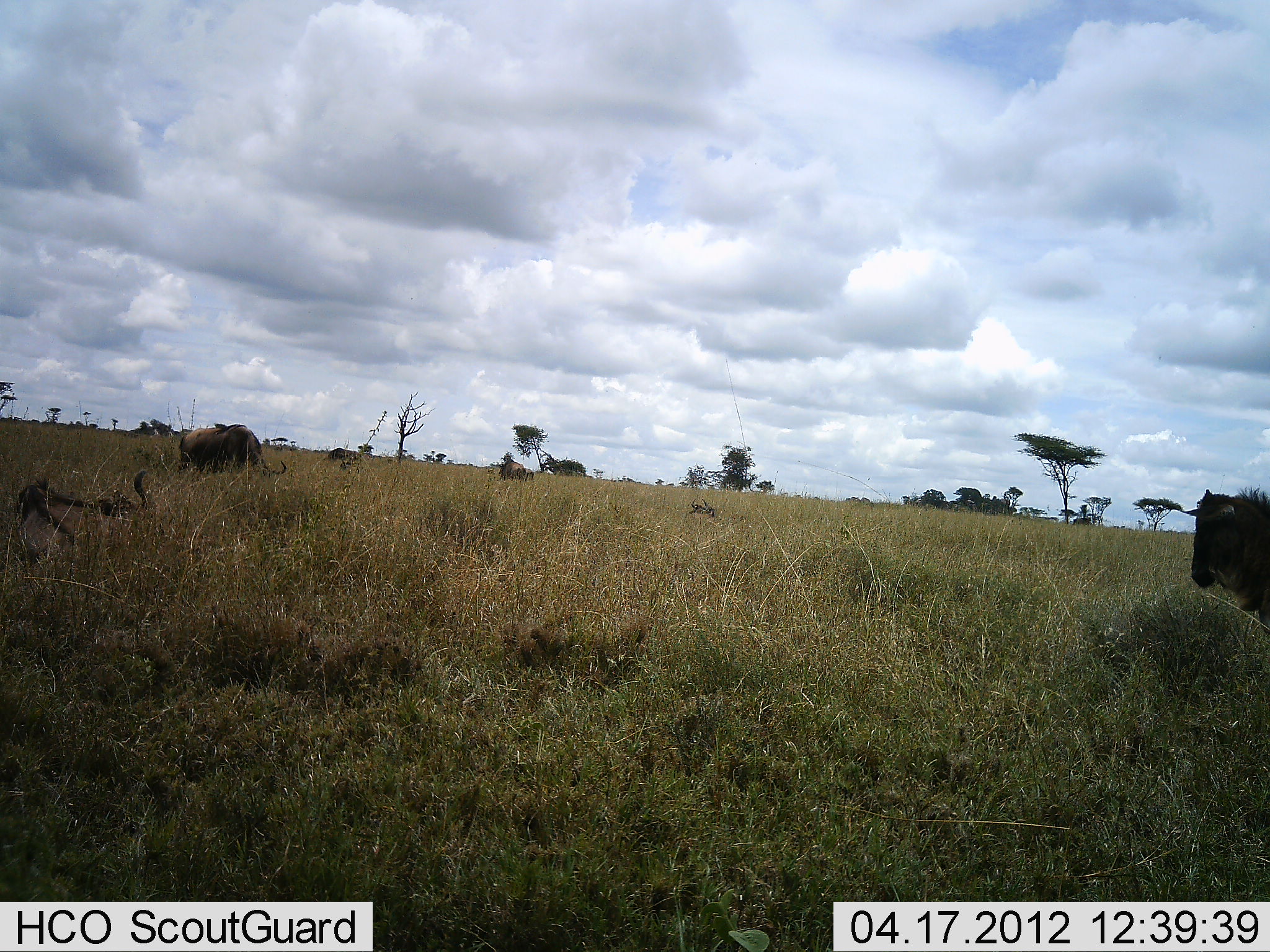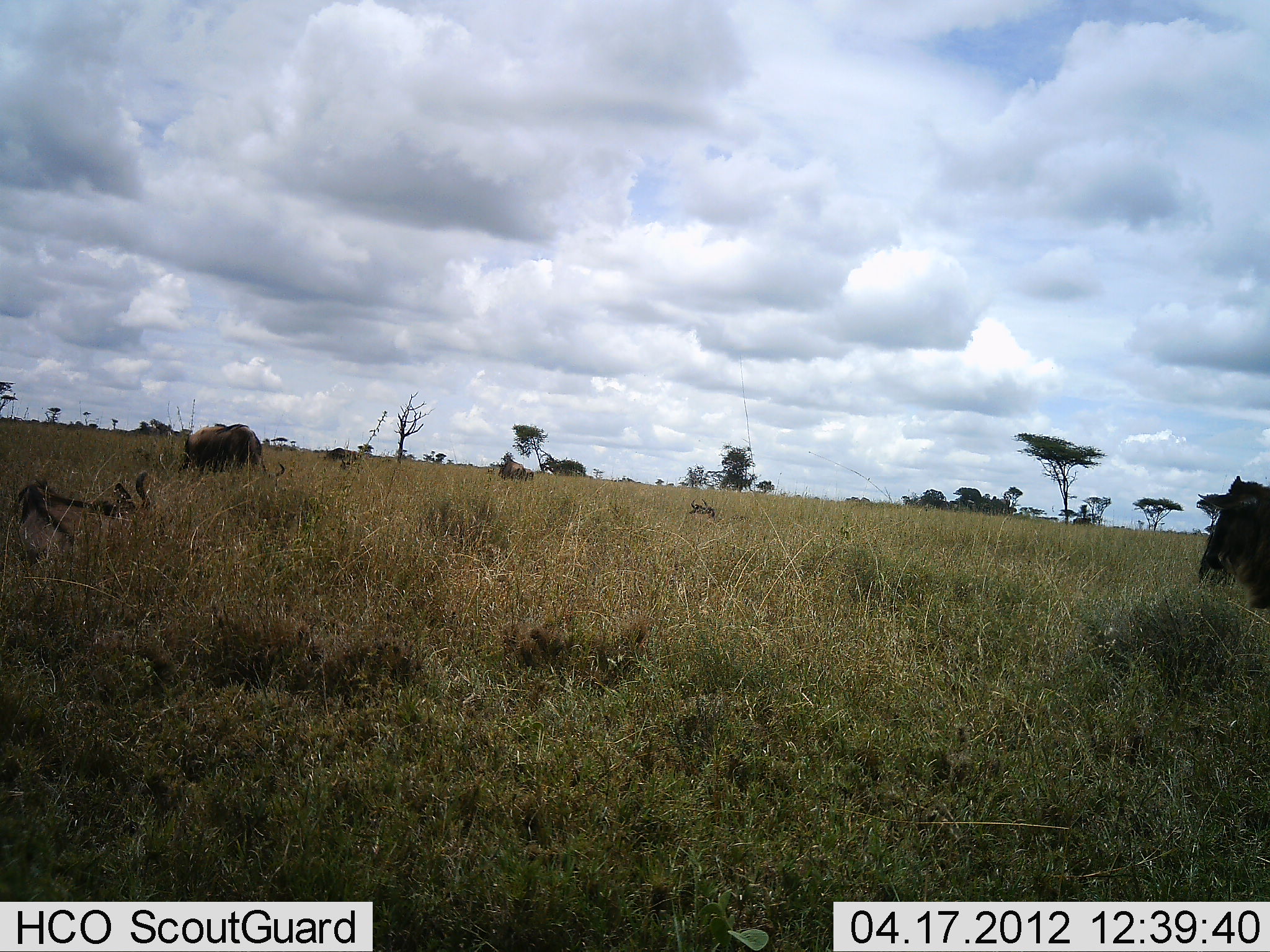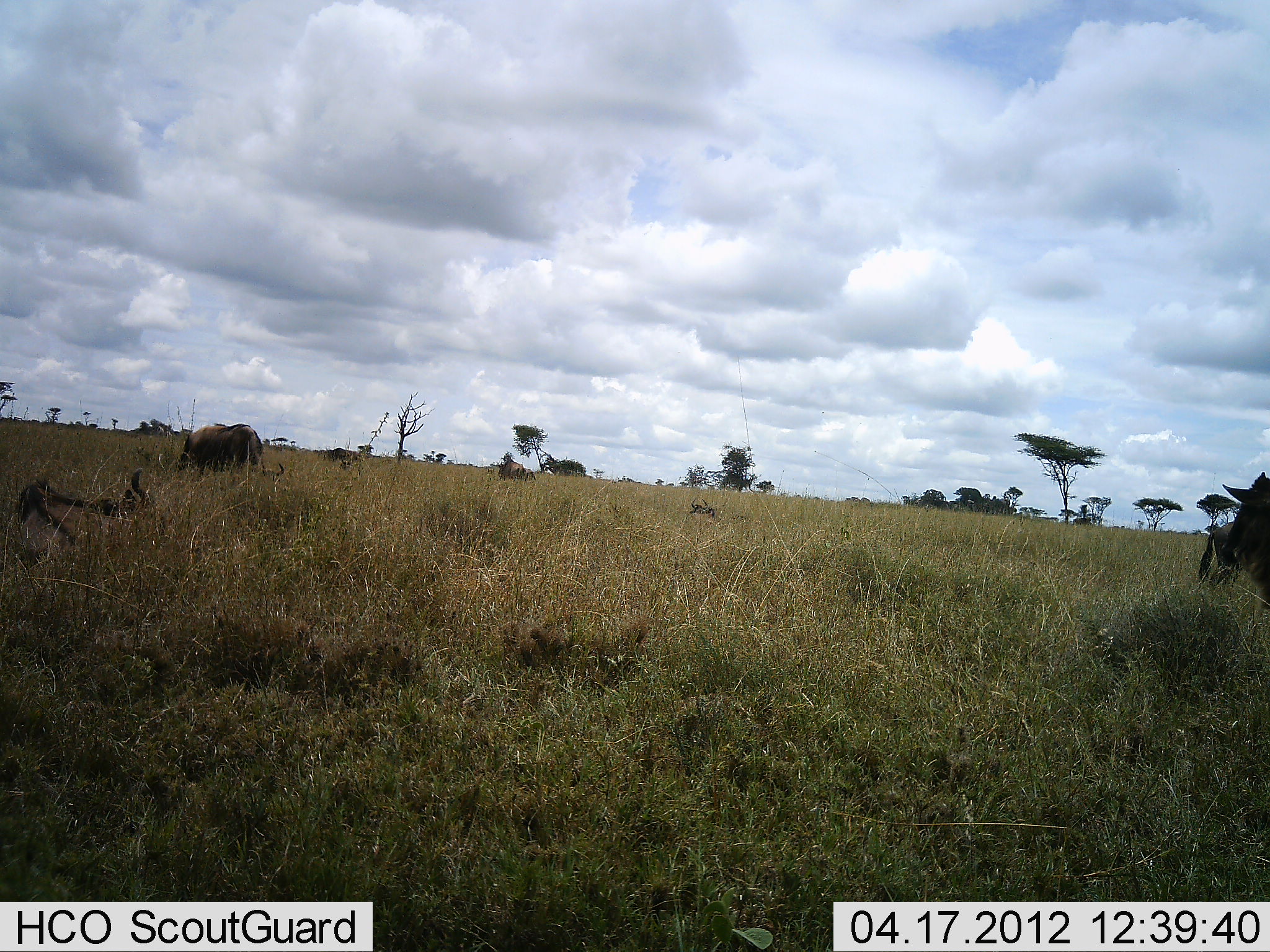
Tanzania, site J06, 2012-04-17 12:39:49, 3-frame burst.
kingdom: Animalia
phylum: Chordata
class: Mammalia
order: Artiodactyla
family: Bovidae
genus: Connochaetes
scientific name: Connochaetes taurinus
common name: blue wildebeest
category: wildebeest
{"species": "wildebeest (blue wildebeest) (Connochaetes taurinus)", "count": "3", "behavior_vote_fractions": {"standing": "57%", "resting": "48%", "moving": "26%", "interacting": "0%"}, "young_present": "0%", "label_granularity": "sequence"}